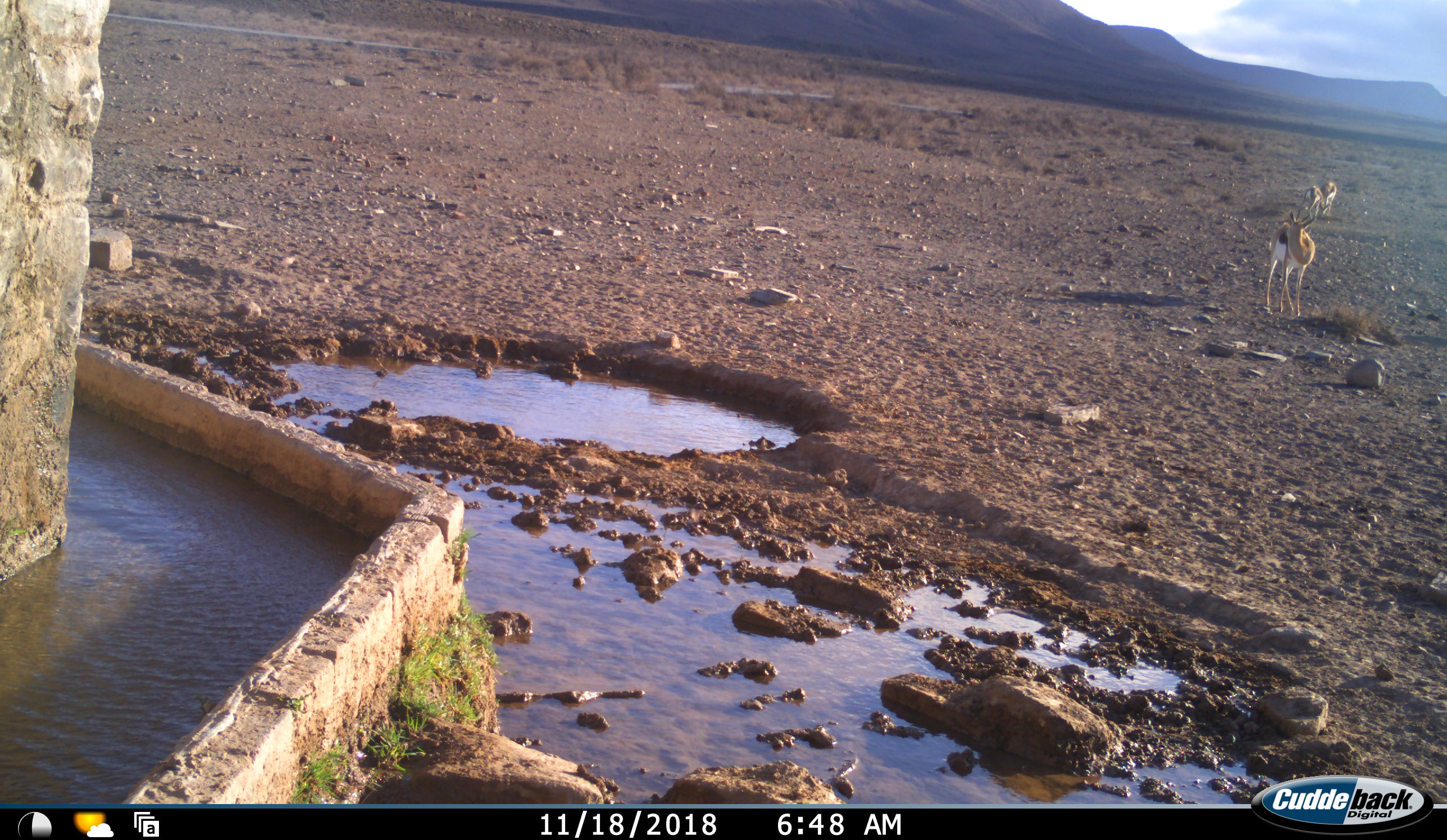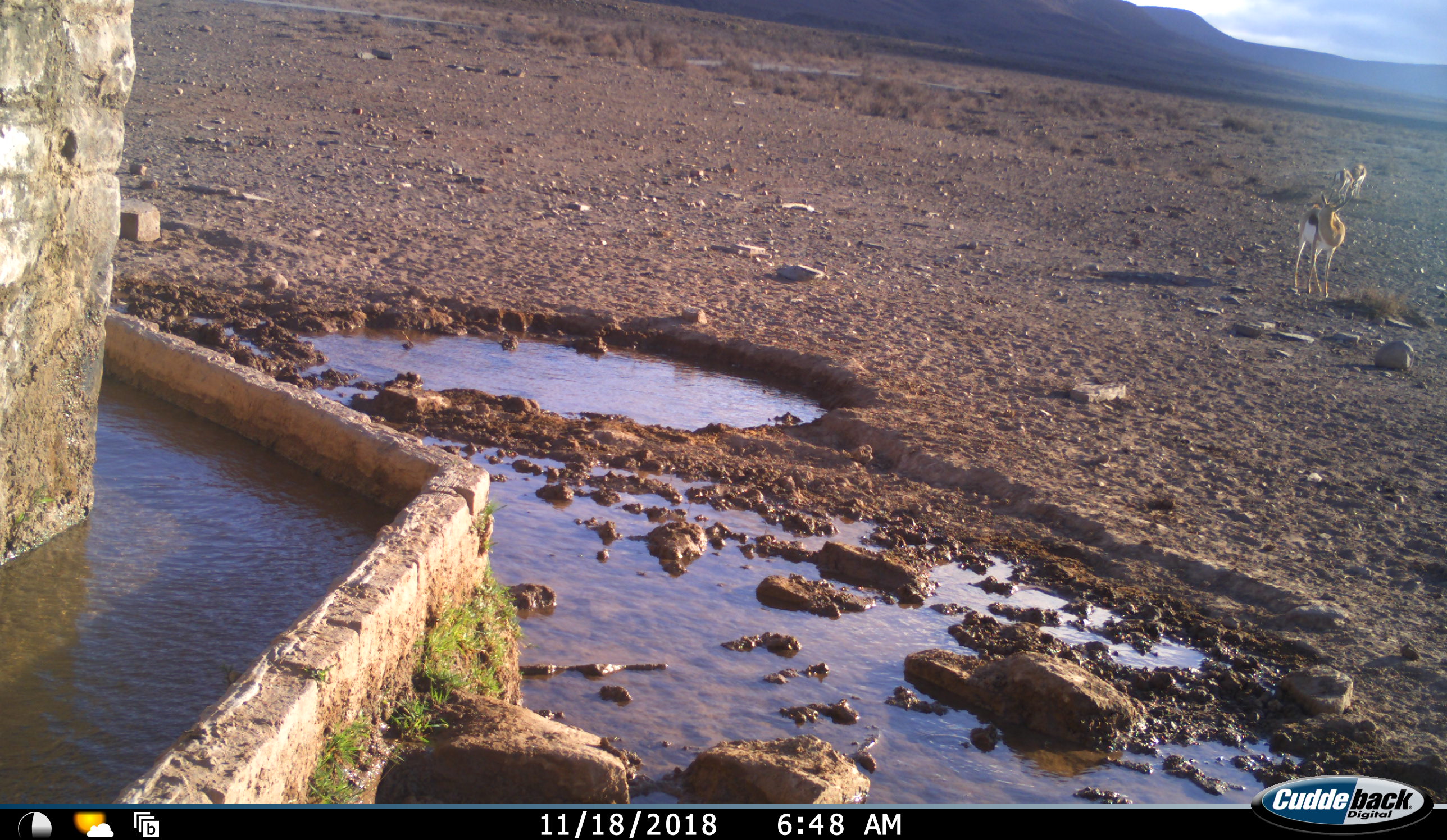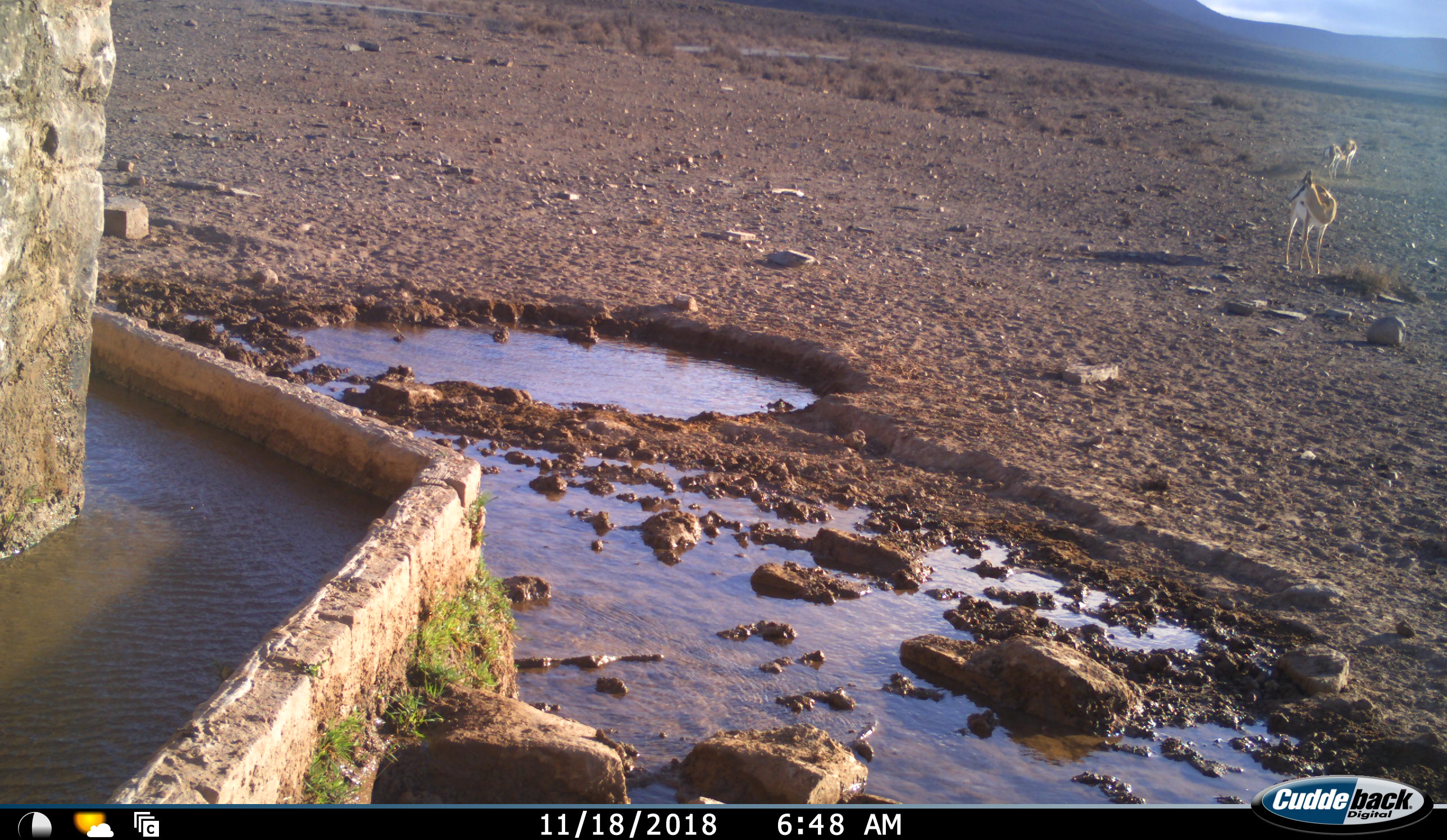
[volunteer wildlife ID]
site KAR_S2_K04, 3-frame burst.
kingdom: Animalia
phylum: Chordata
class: Mammalia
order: Artiodactyla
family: Bovidae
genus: Antidorcas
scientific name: Antidorcas marsupialis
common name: springbok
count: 3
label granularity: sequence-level